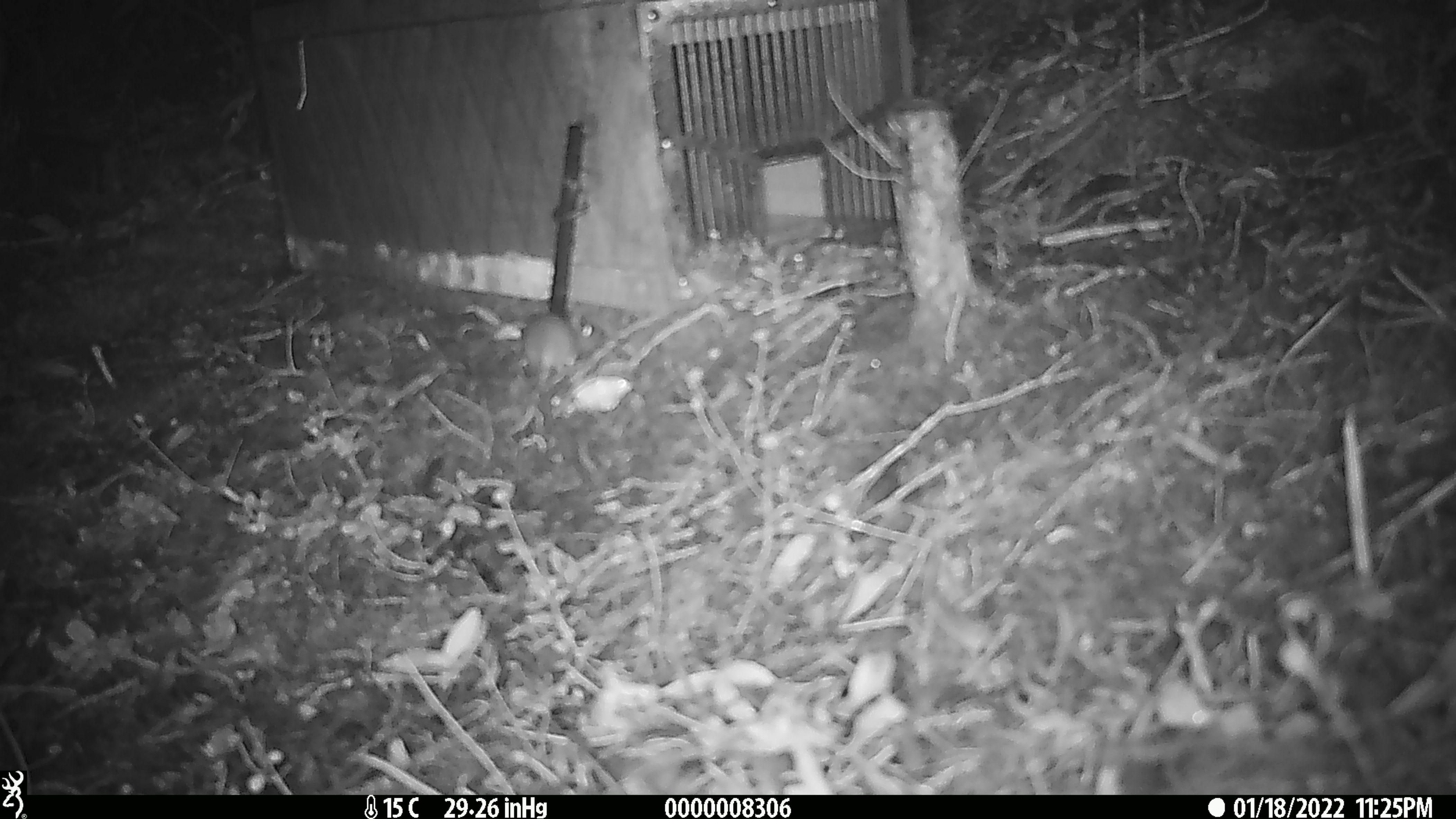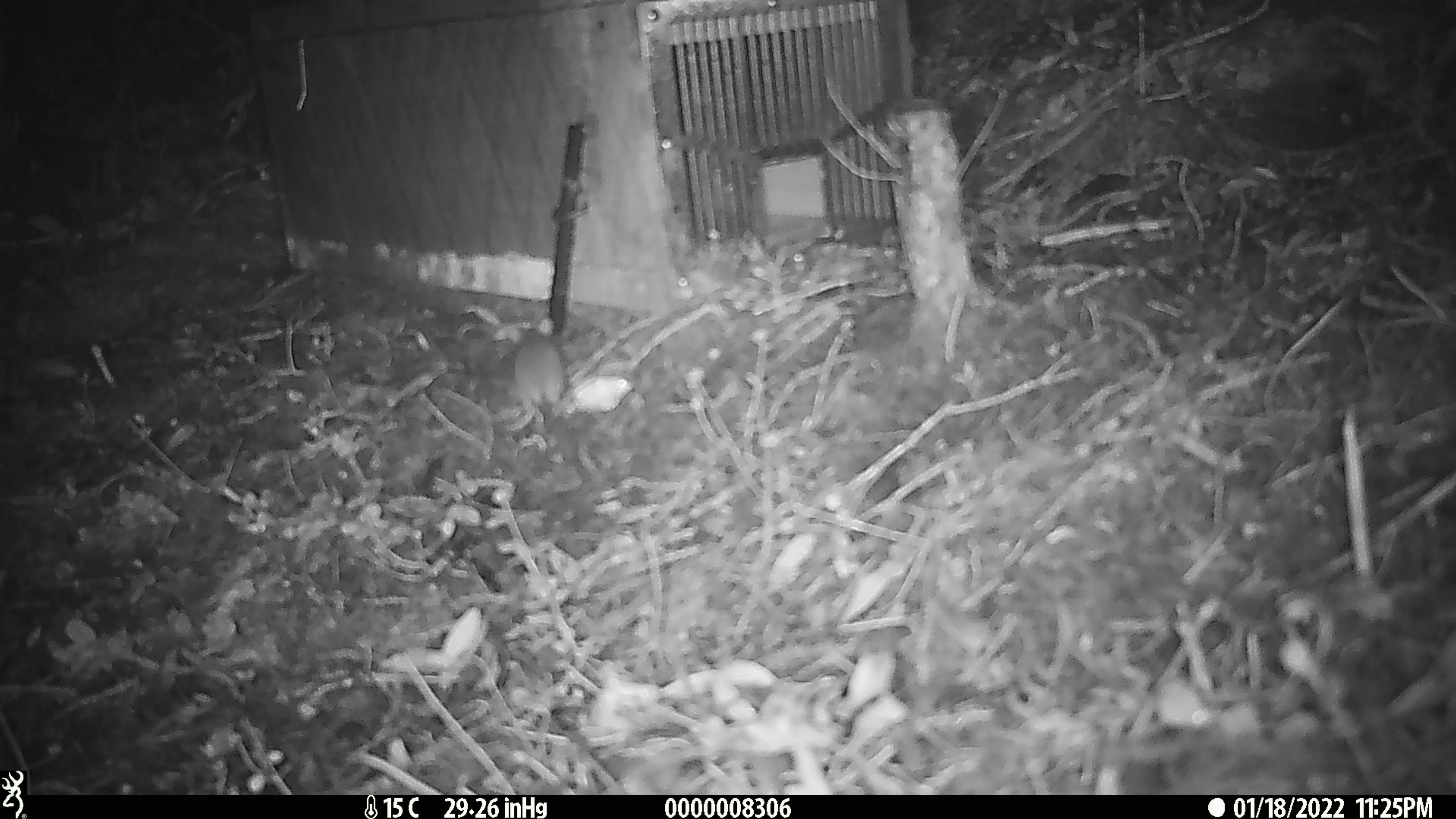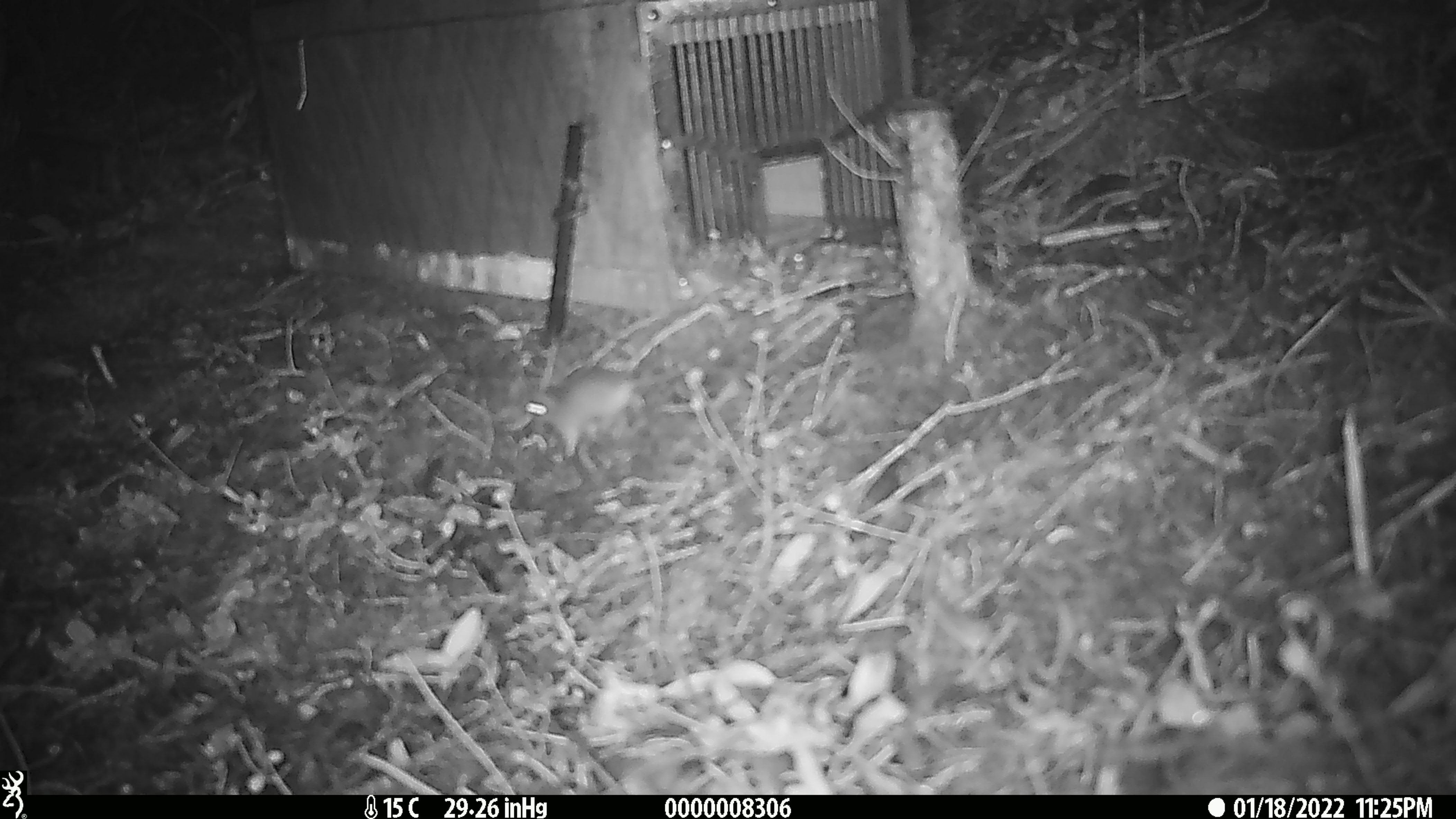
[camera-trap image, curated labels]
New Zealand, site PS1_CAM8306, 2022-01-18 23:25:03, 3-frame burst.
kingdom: Animalia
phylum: Chordata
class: Mammalia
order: Rodentia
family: Muridae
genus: Mus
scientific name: Mus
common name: mouse